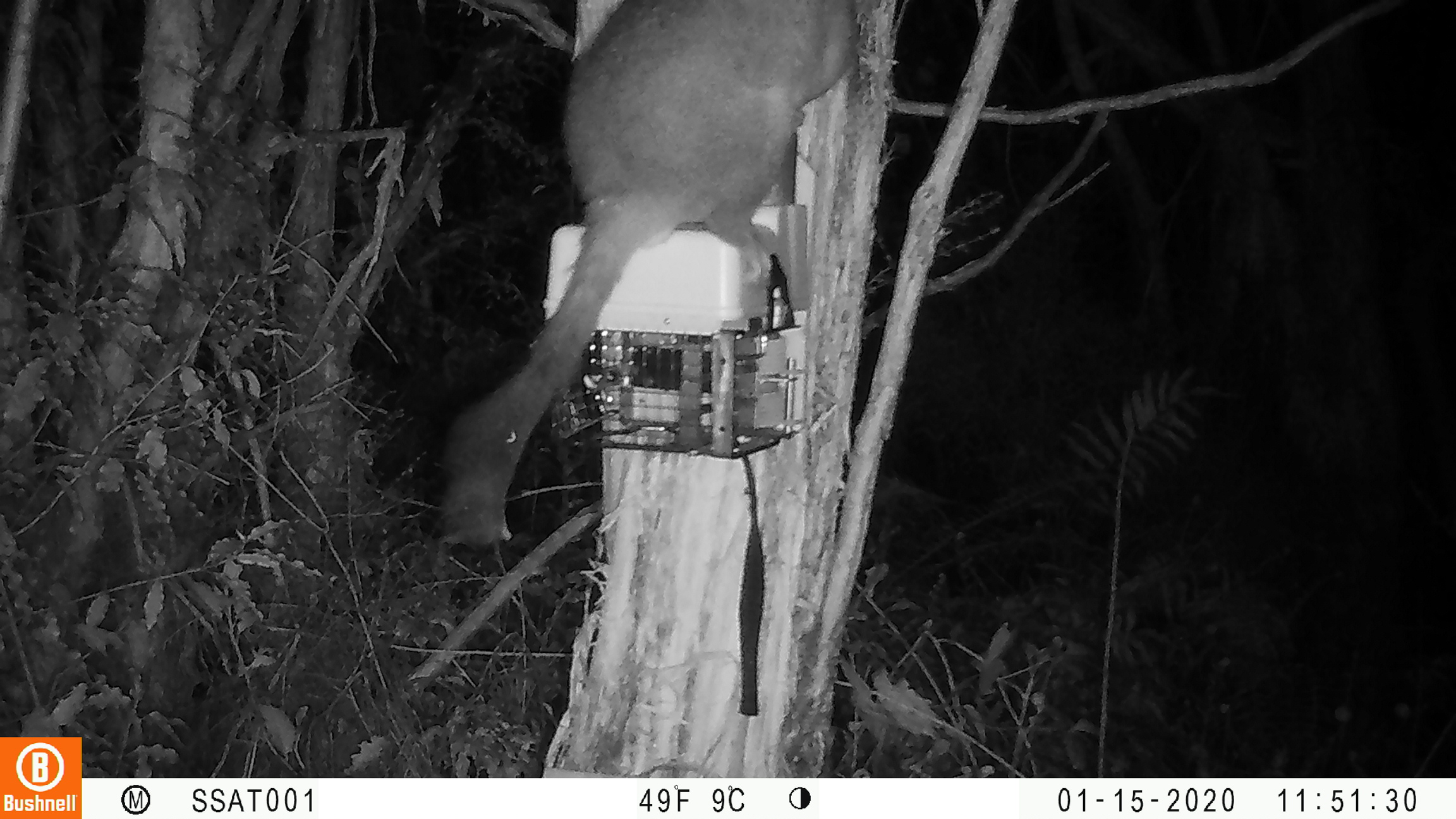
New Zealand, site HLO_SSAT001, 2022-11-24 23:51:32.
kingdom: Animalia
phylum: Chordata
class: Mammalia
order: Diprotodontia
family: Phalangeridae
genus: Trichosurus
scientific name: Trichosurus vulpecula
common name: common brushtail possum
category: possum